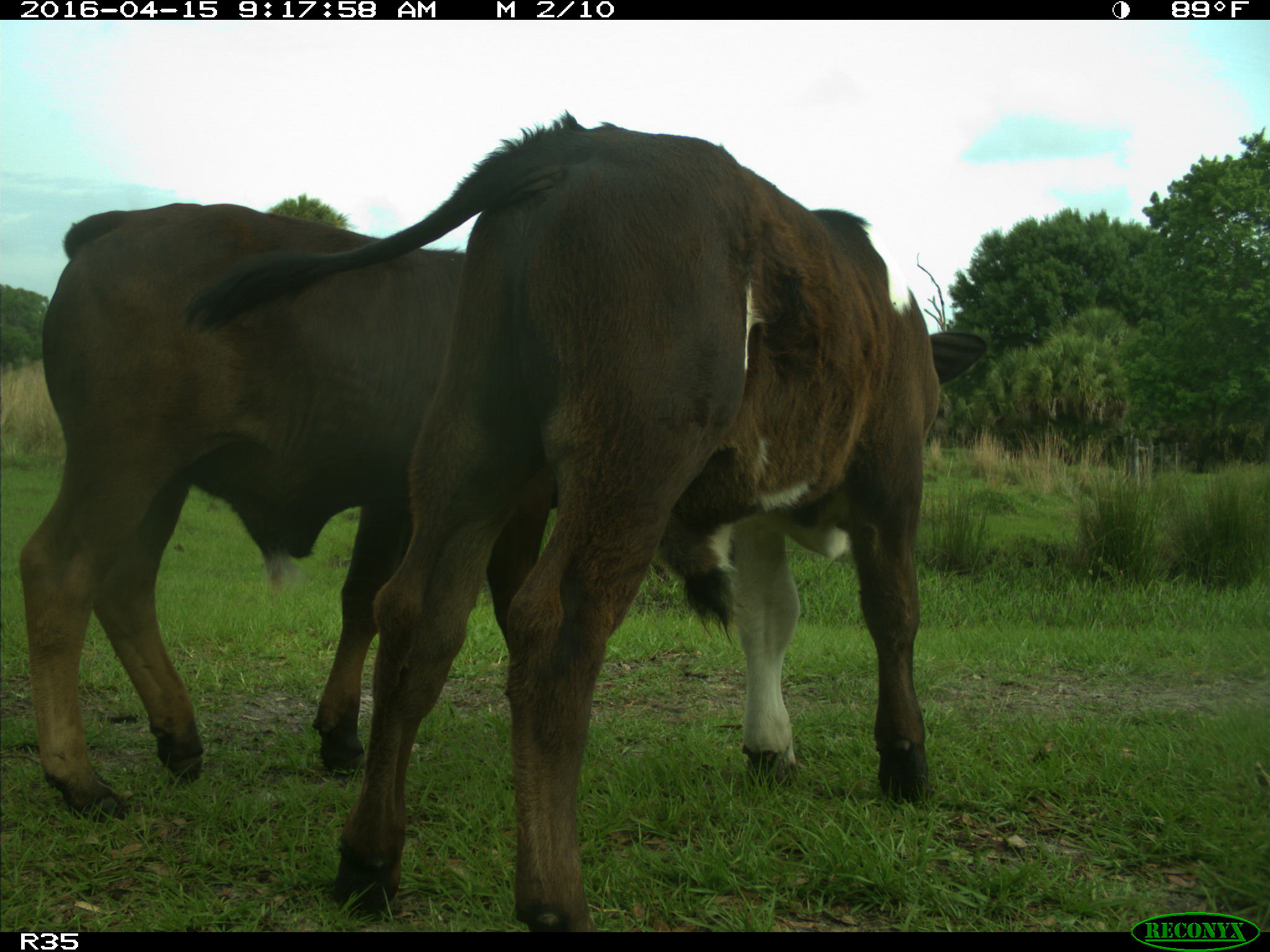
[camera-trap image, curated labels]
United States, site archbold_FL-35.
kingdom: Animalia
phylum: Chordata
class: Mammalia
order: Artiodactyla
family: Bovidae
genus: Bos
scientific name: Bos taurus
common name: domestic cow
Bos taurus (domestic cow).